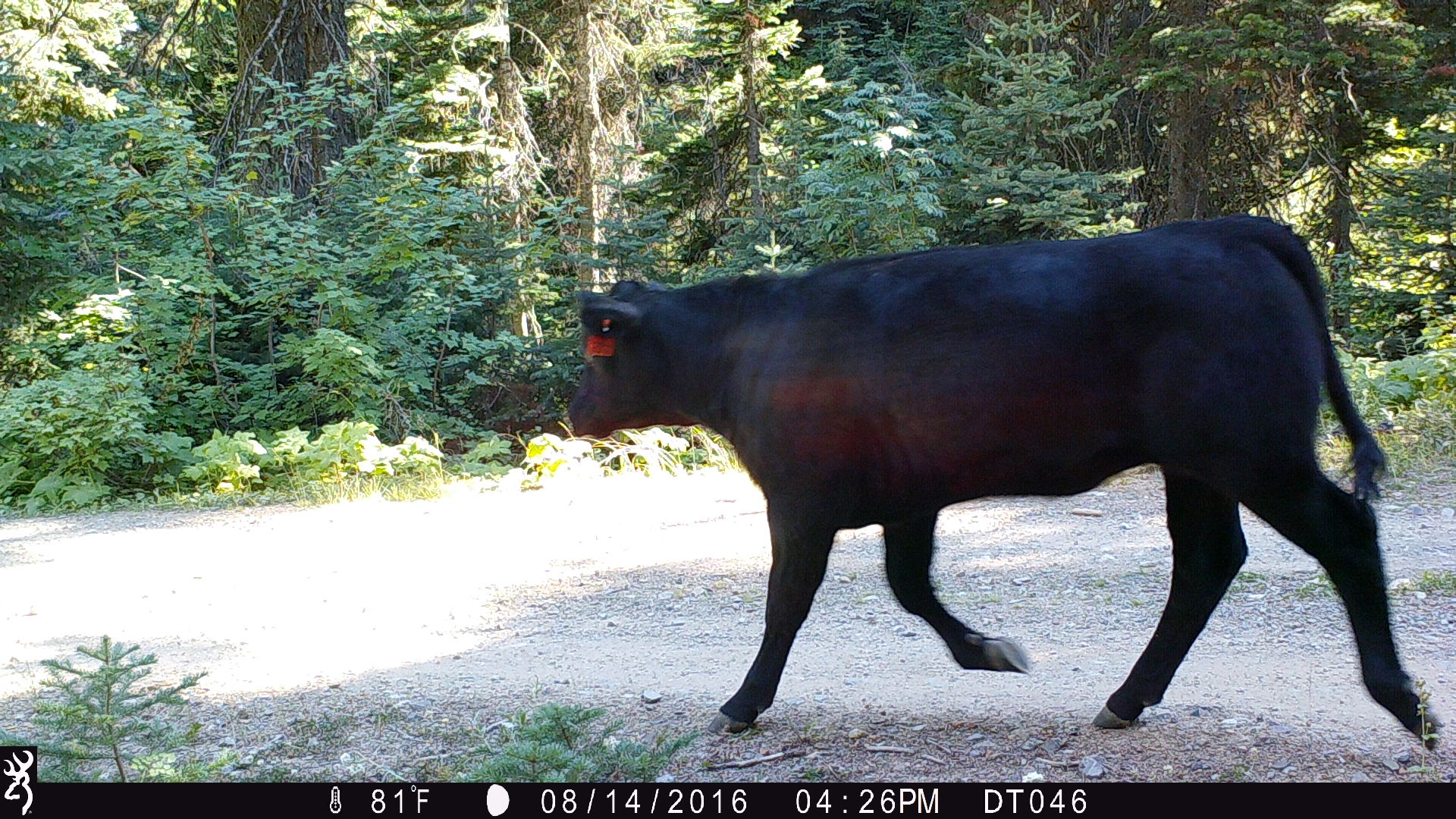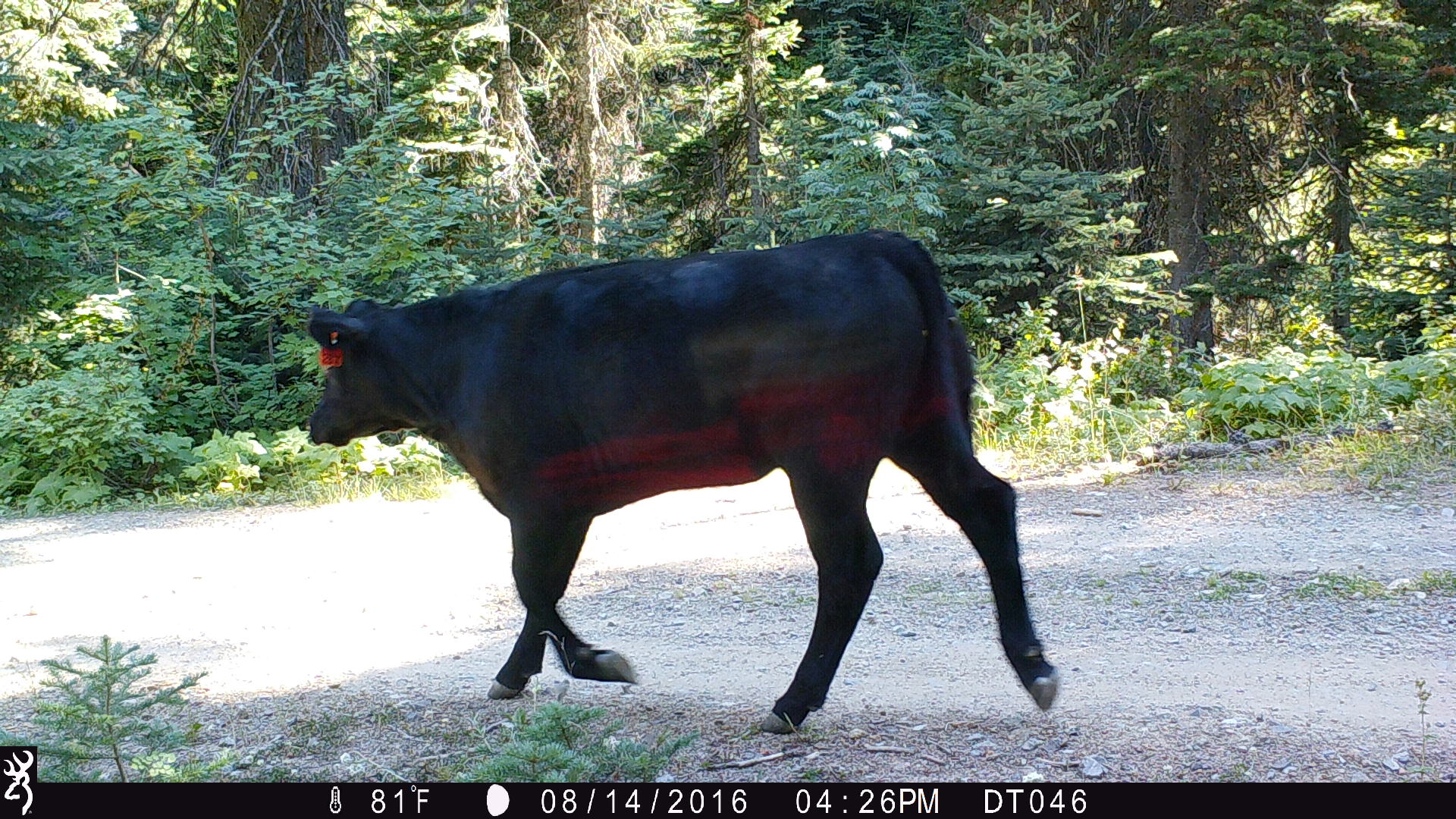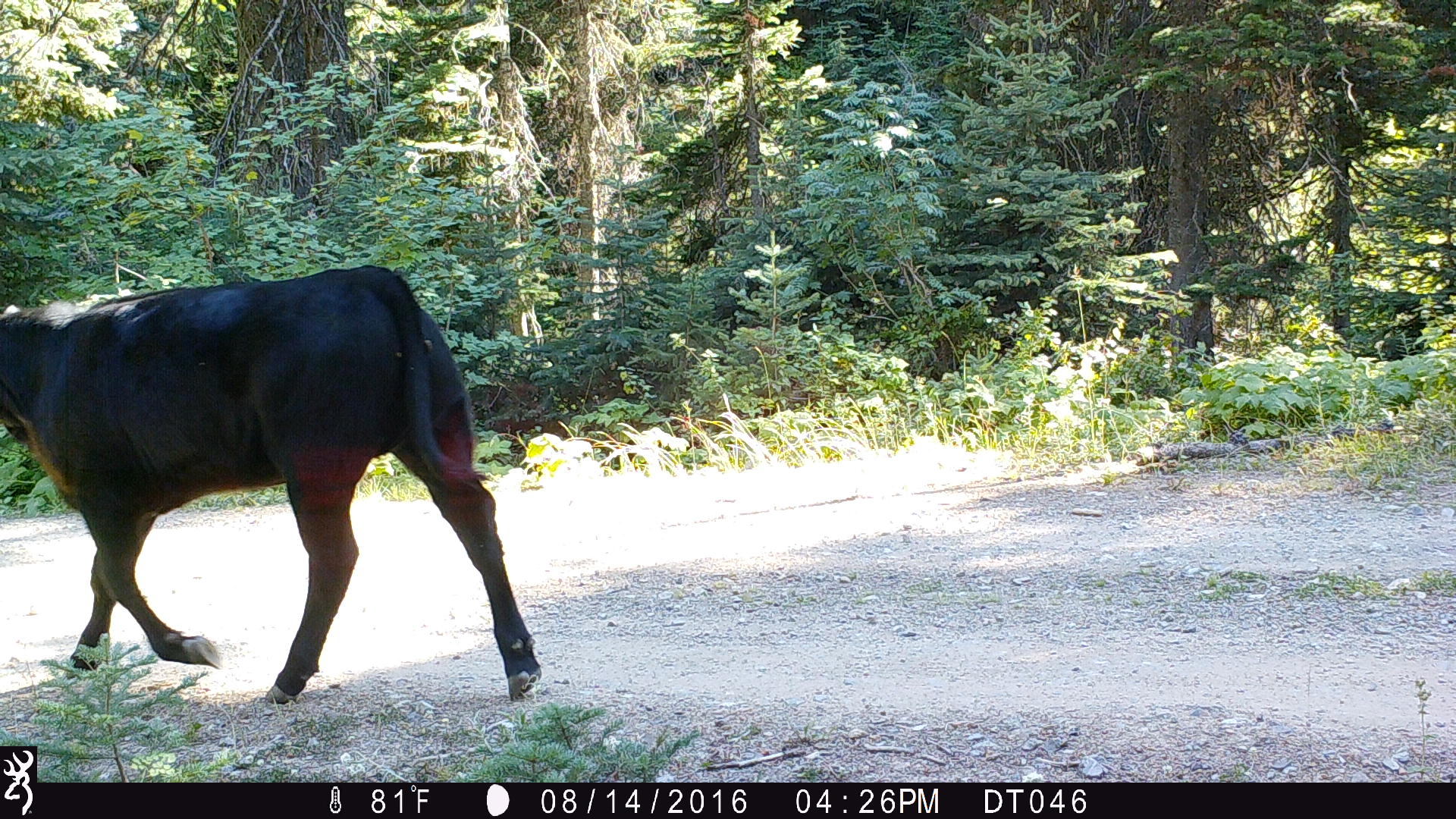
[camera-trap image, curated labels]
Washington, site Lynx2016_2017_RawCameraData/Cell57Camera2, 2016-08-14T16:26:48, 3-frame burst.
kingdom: Animalia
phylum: Chordata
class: Mammalia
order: Artiodactyla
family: Bovidae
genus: Bos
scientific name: Bos taurus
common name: domestic cattle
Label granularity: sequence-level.